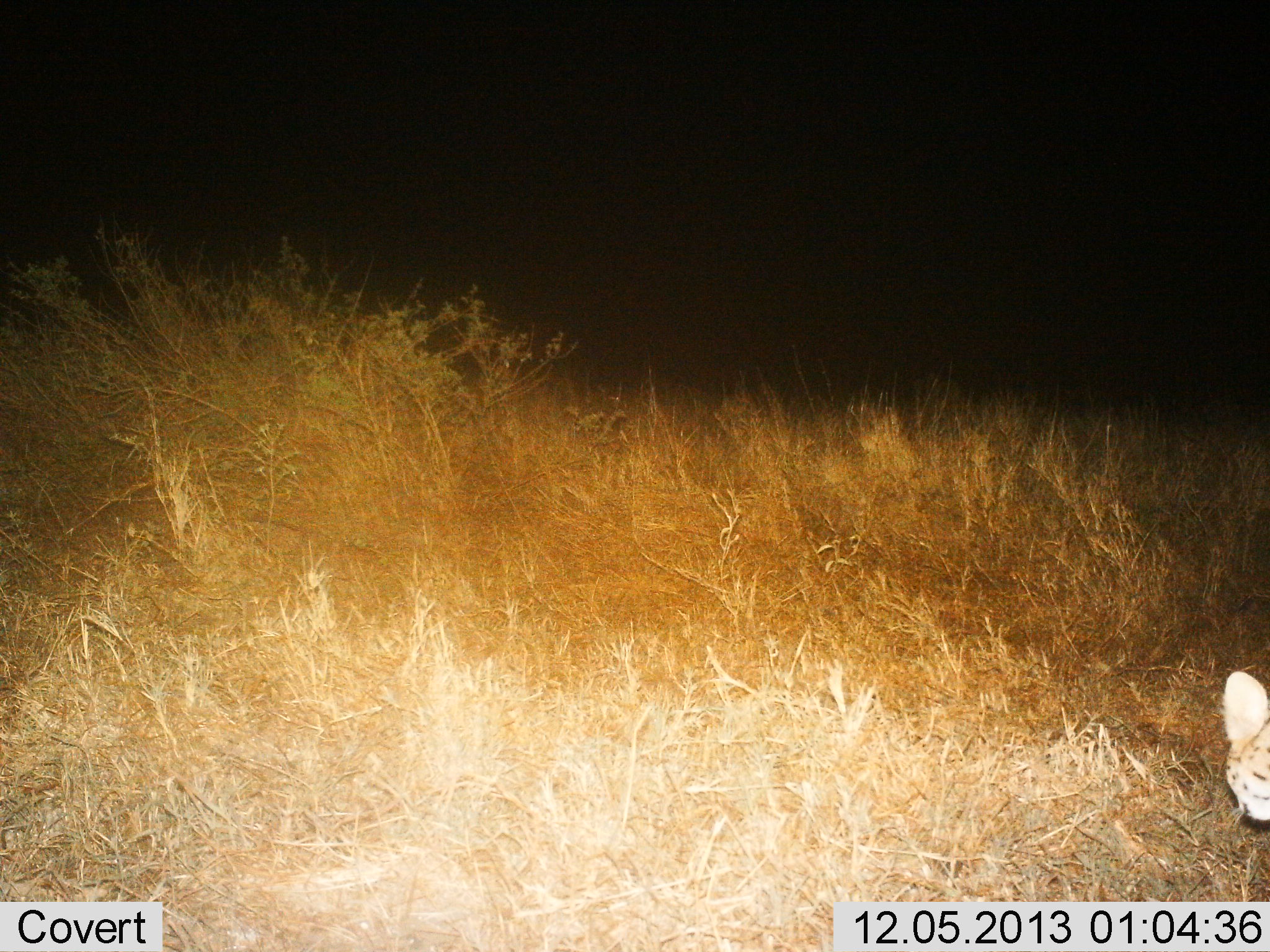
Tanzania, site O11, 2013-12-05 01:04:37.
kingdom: Animalia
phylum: Chordata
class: Mammalia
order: Carnivora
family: Felidae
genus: Leptailurus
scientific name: Leptailurus serval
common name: serval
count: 1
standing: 80%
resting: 0%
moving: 20%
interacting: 0%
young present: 0%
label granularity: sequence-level